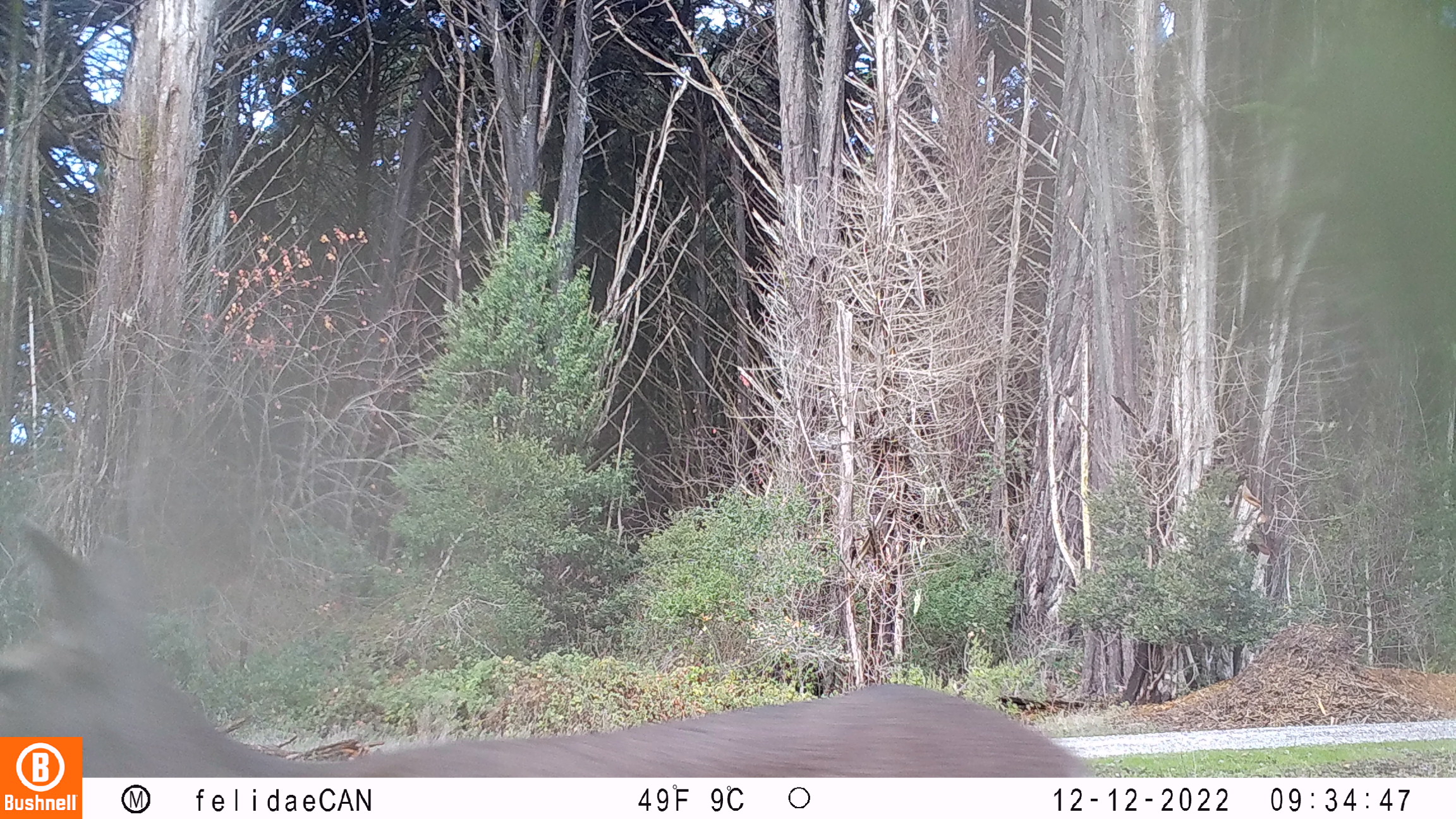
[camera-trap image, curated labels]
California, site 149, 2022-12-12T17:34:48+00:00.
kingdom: Animalia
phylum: Chordata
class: Mammalia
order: Artiodactyla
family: Cervidae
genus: Odocoileus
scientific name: Odocoileus hemionus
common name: mule deer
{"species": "mule deer (Odocoileus hemionus)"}